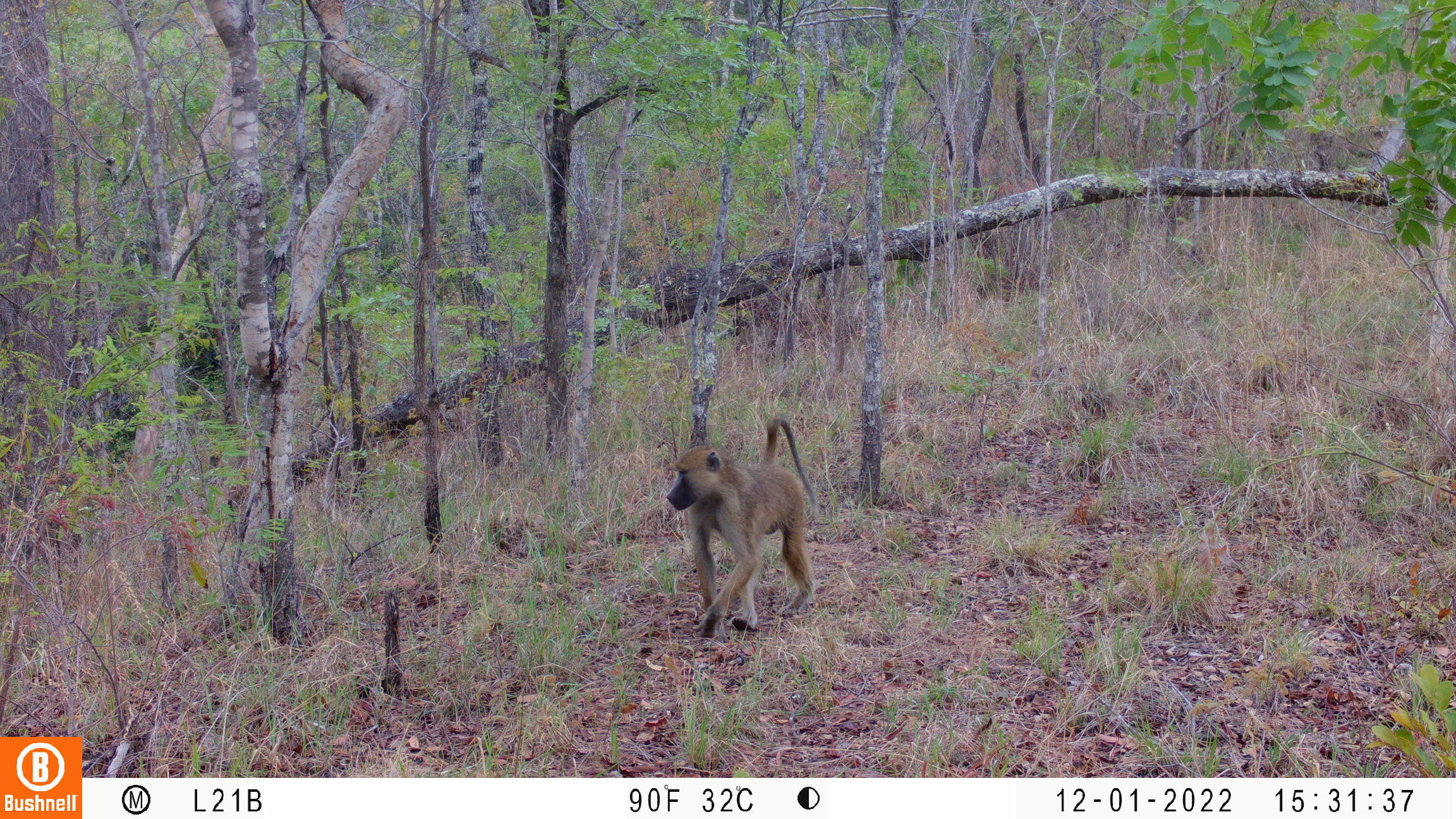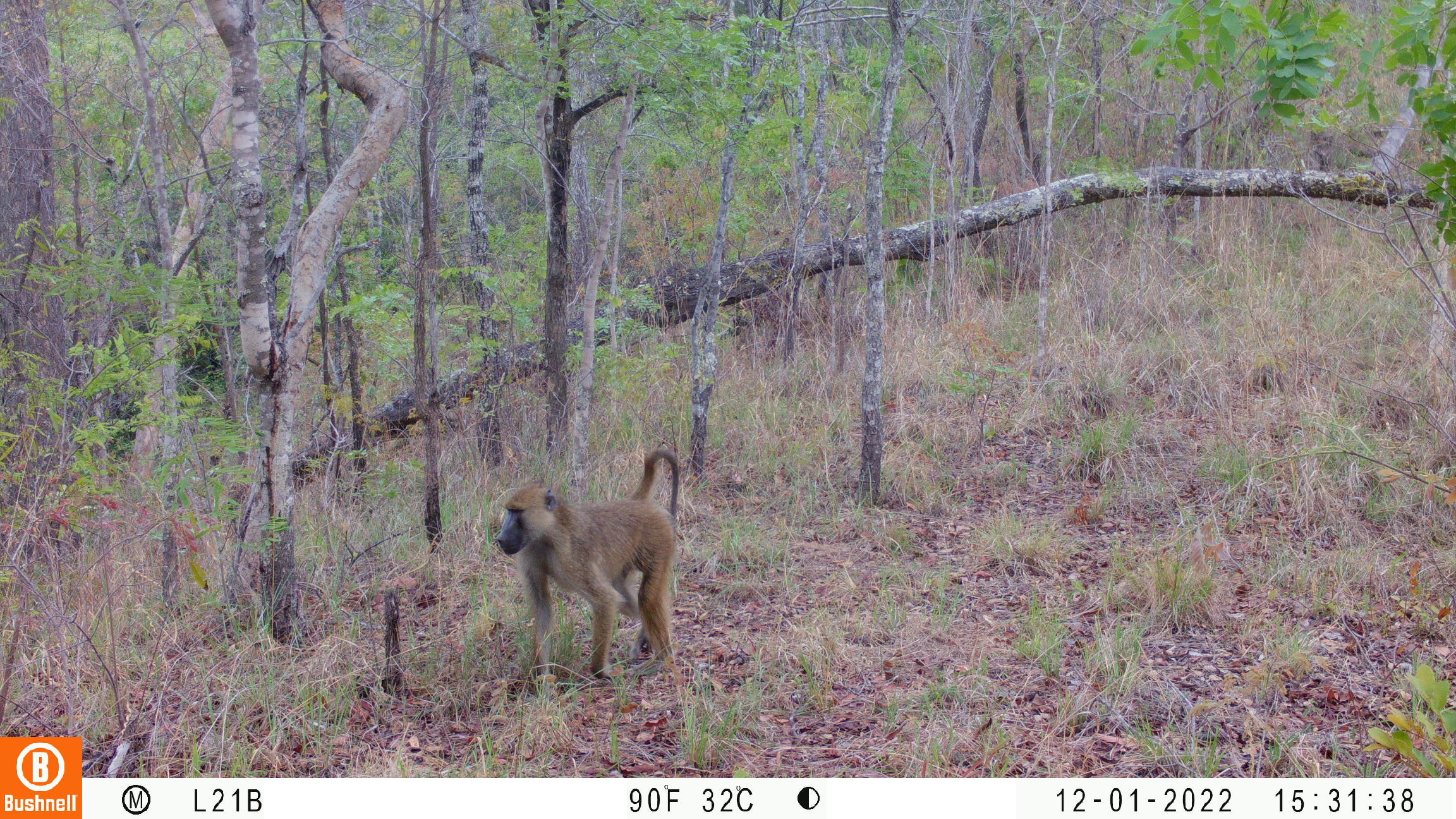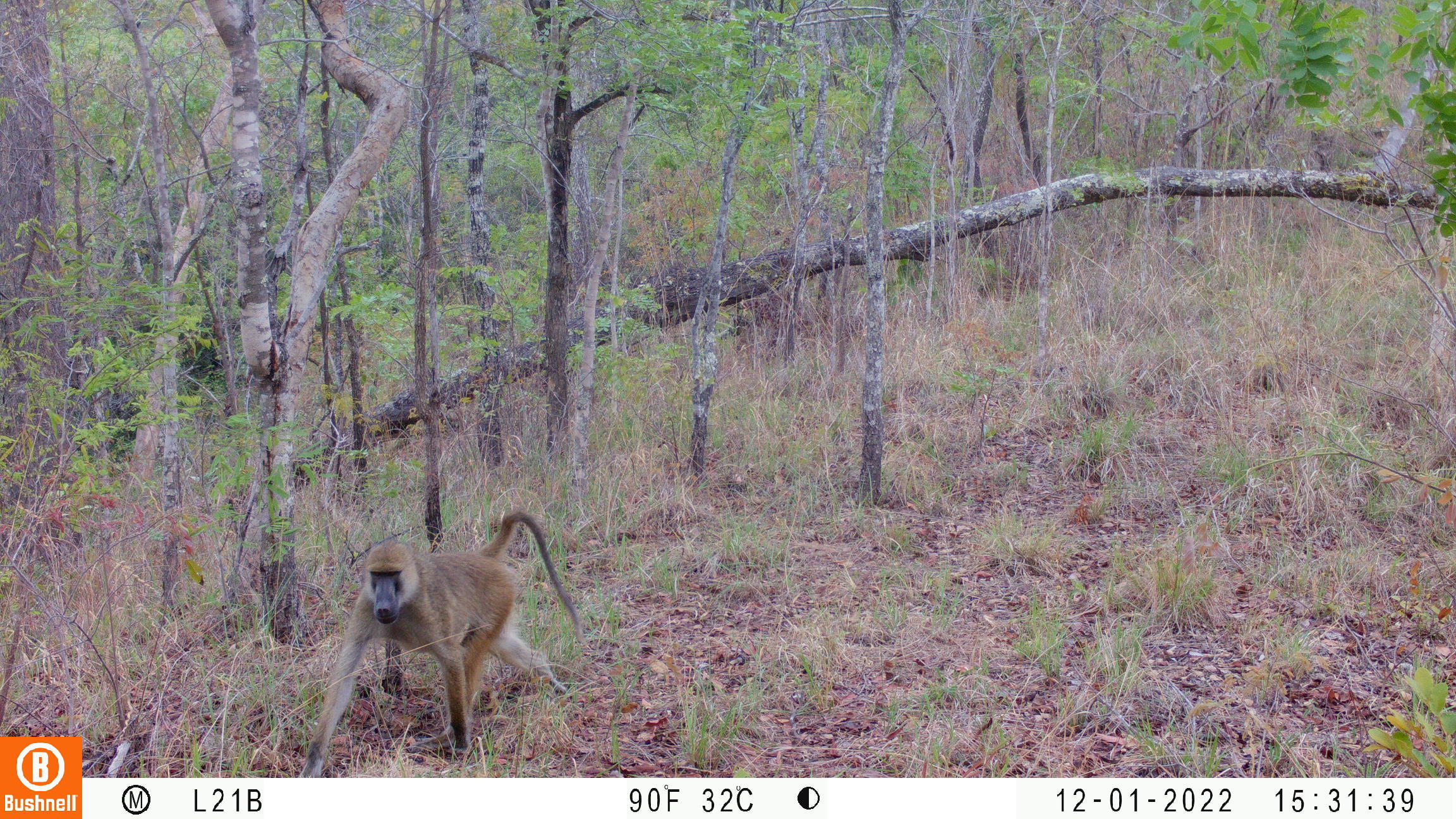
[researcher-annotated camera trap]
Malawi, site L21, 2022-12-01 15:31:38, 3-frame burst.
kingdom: Animalia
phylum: Chordata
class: Mammalia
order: Primates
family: Cercopithecidae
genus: Papio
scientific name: Papio cynocephalus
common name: yellow baboon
Yellow baboon (Papio cynocephalus), count 1.